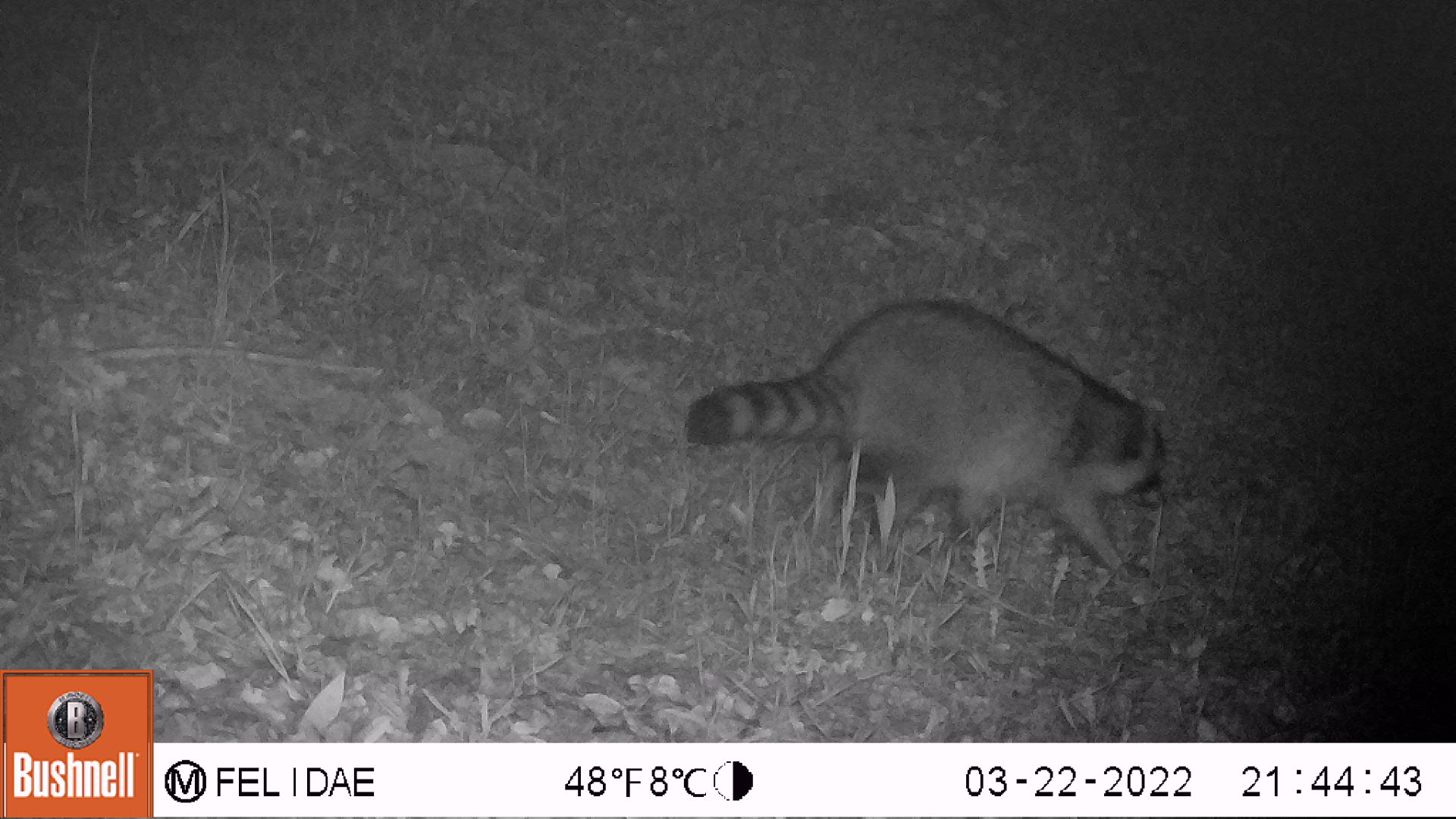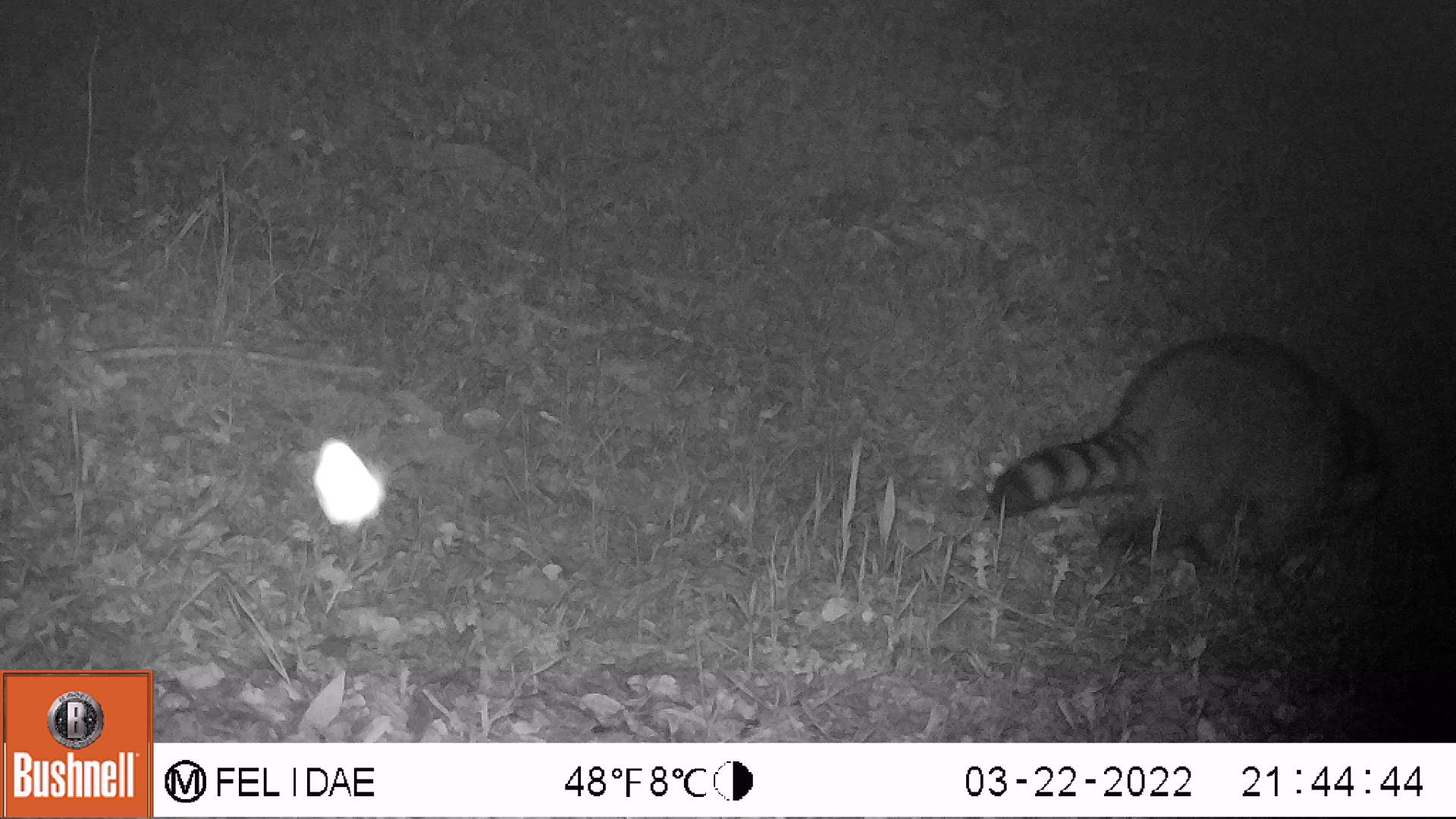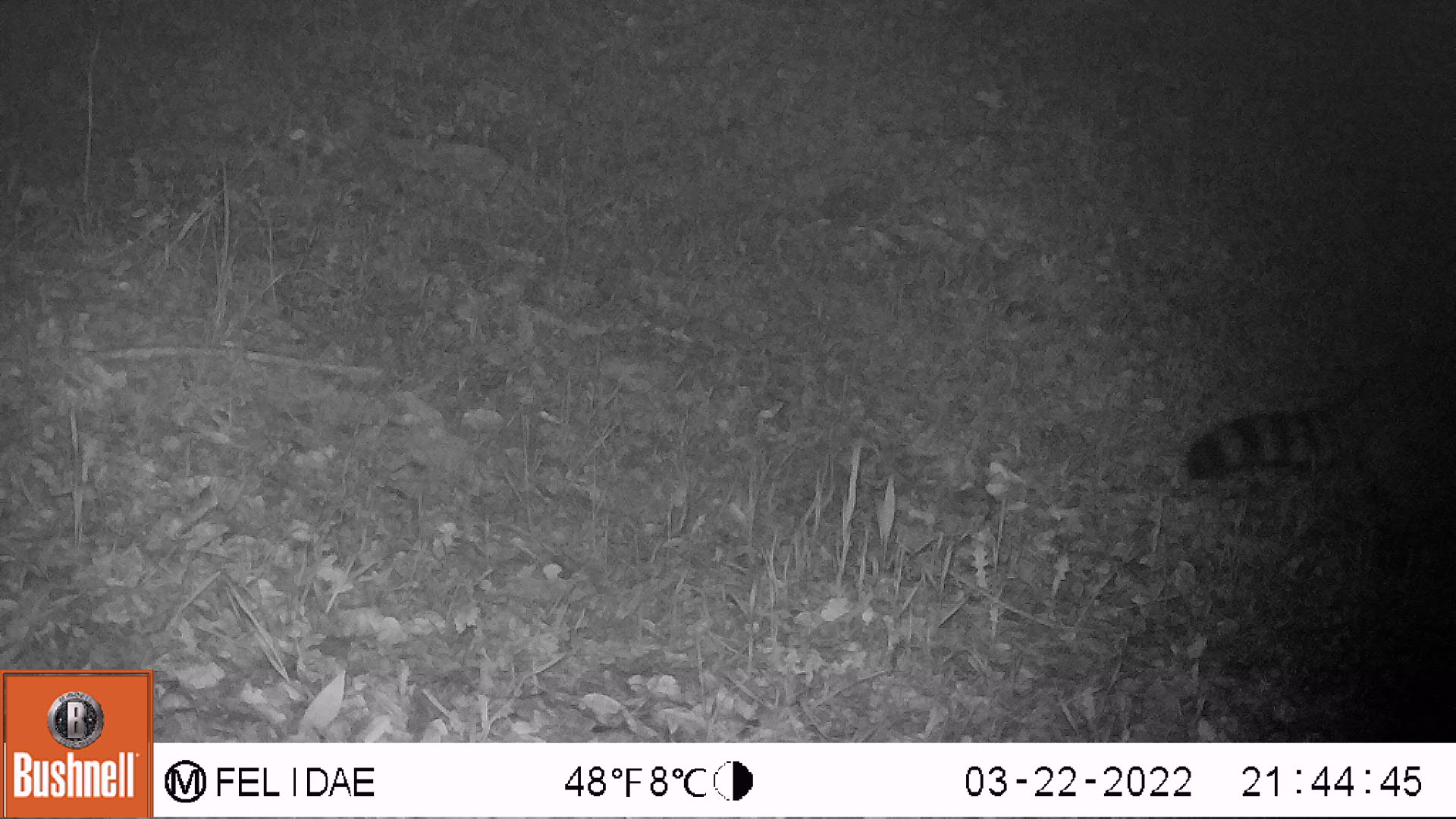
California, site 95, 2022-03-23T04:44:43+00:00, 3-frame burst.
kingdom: Animalia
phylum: Chordata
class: Mammalia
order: Carnivora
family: Mephitidae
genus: Mephitis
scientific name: Mephitis mephitis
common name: striped skunk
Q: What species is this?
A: Striped skunk (Mephitis mephitis).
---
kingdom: Animalia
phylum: Chordata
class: Mammalia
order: Carnivora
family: Procyonidae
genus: Procyon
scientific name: Procyon lotor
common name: raccoon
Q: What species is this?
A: Raccoon (Procyon lotor).